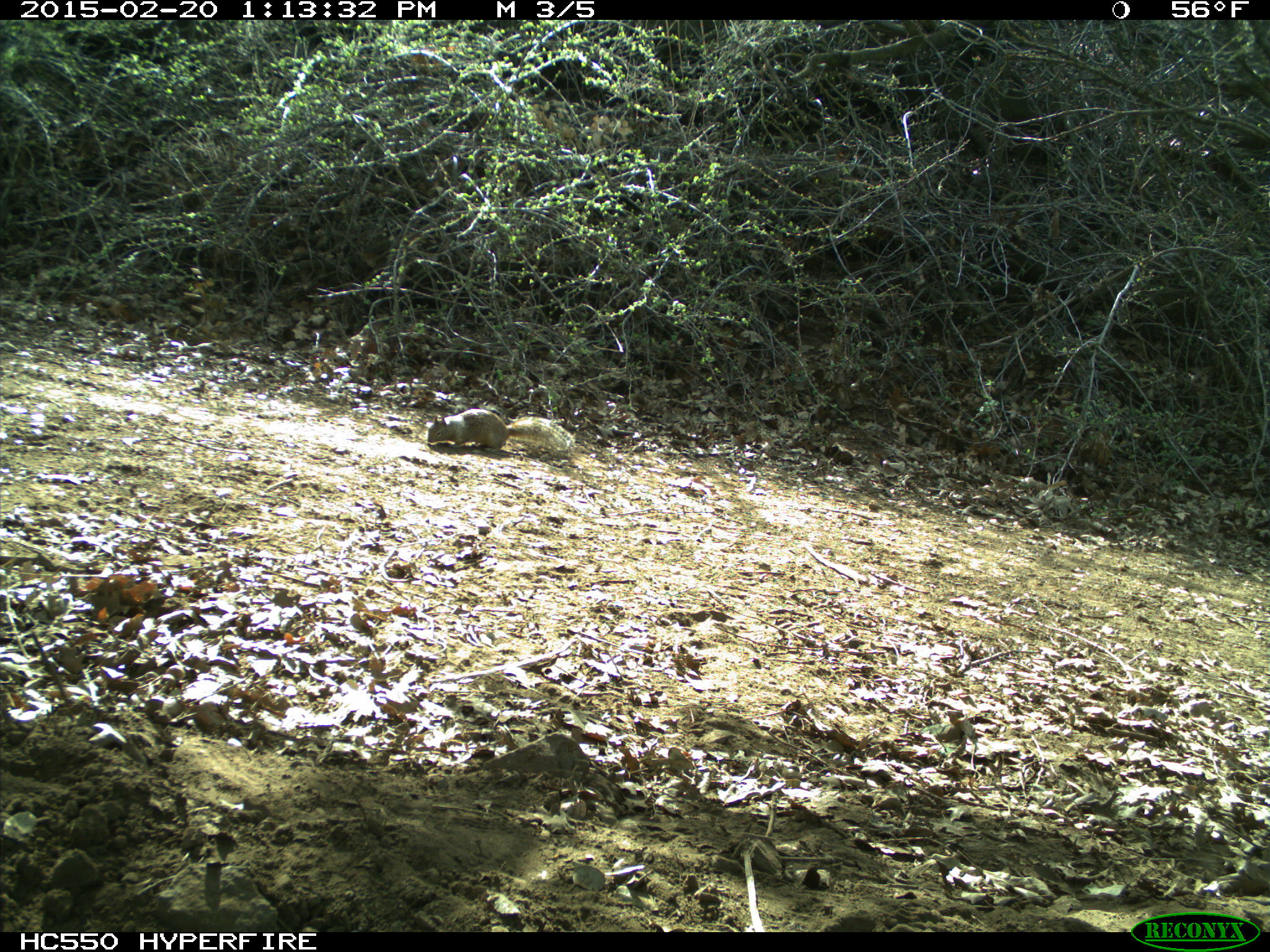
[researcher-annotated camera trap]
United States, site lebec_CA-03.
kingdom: Animalia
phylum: Chordata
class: Mammalia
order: Rodentia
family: Sciuridae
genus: Otospermophilus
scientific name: Otospermophilus beecheyi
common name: california ground squirrel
Otospermophilus beecheyi (california ground squirrel).